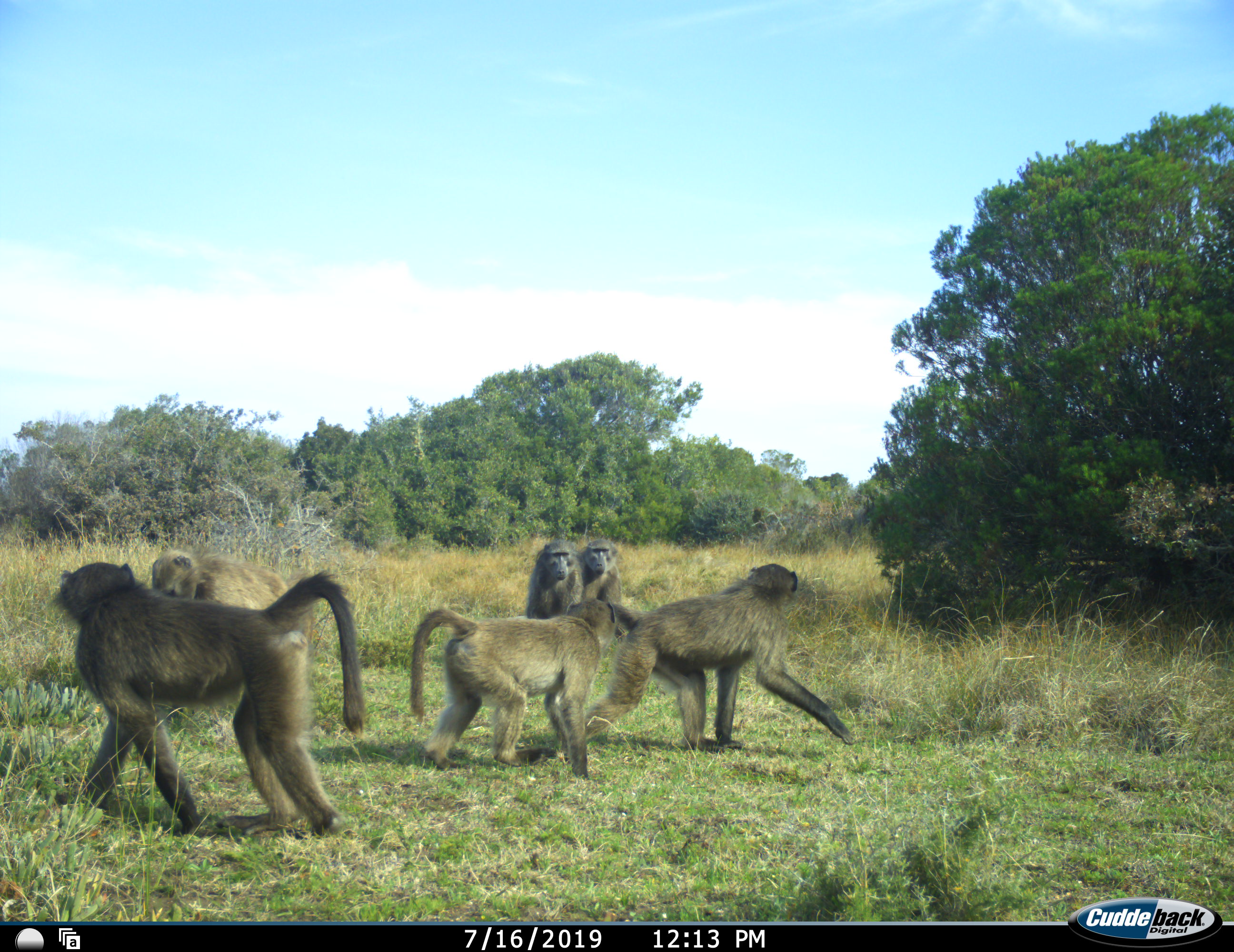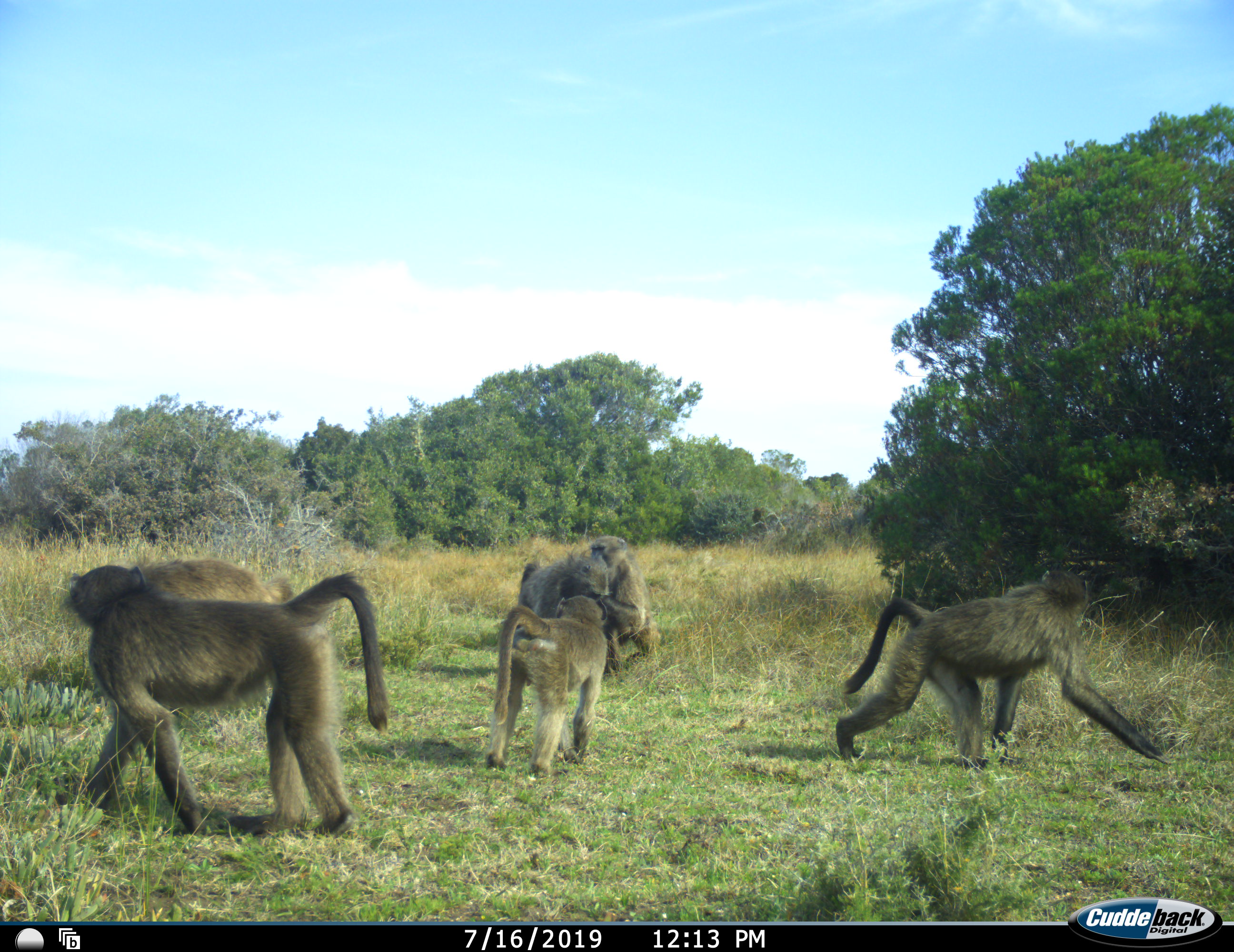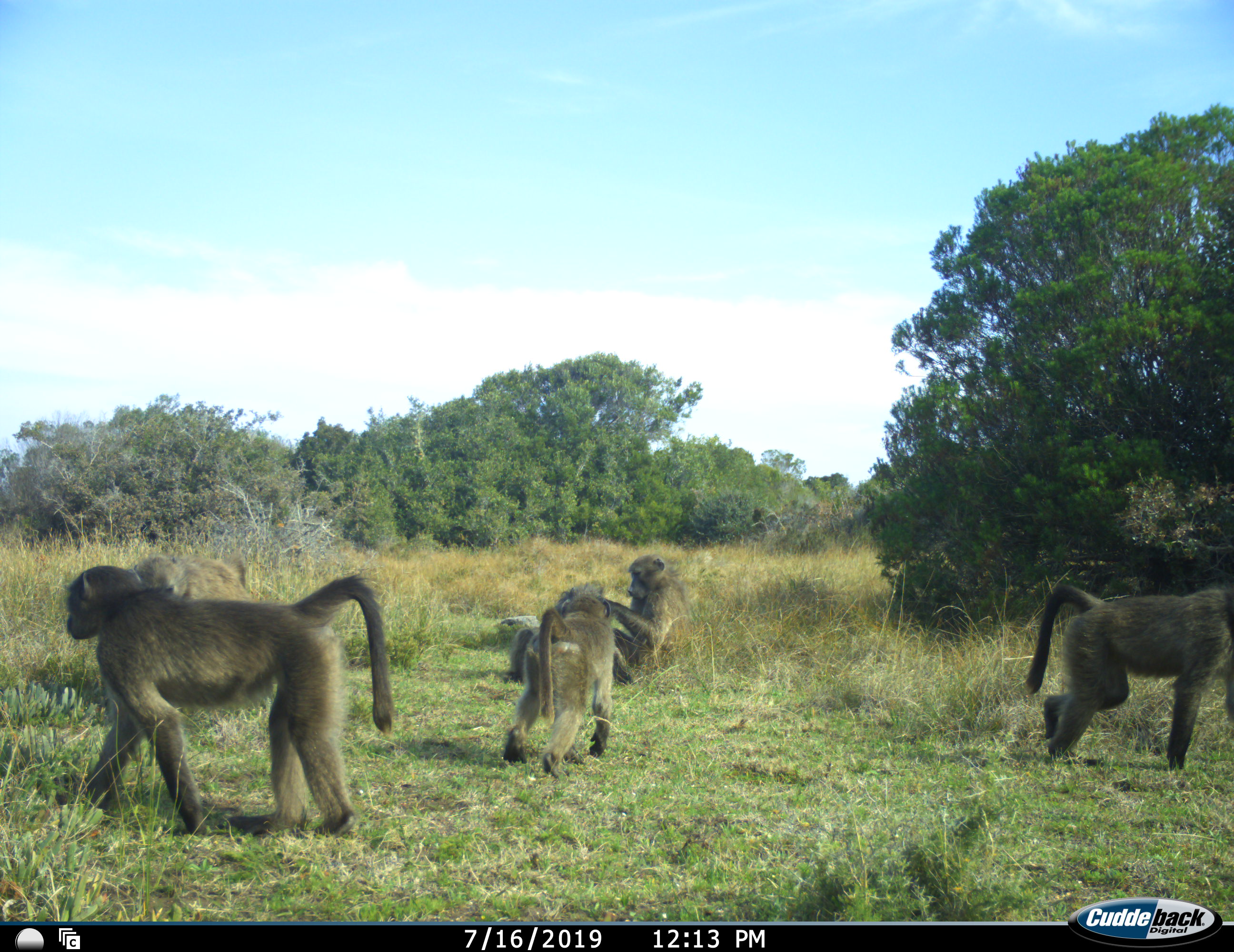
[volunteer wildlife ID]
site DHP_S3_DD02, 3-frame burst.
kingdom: Animalia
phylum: Chordata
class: Mammalia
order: Primates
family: Cercopithecidae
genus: Papio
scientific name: Papio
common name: baboon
Baboon (Papio), count 6. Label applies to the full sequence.